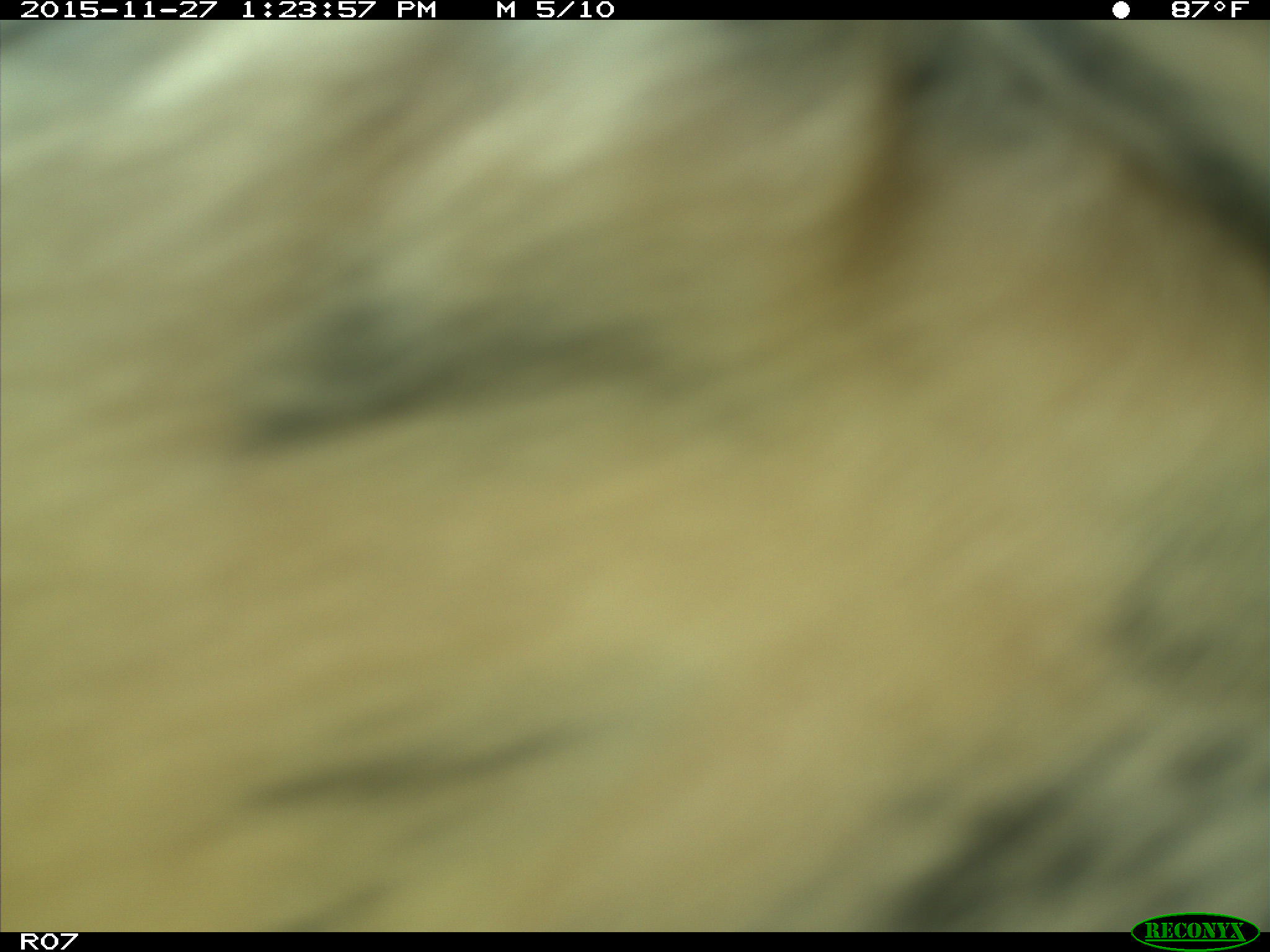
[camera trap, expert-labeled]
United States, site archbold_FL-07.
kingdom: Animalia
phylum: Chordata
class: Mammalia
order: Artiodactyla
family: Bovidae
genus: Bos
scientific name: Bos taurus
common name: domestic cow